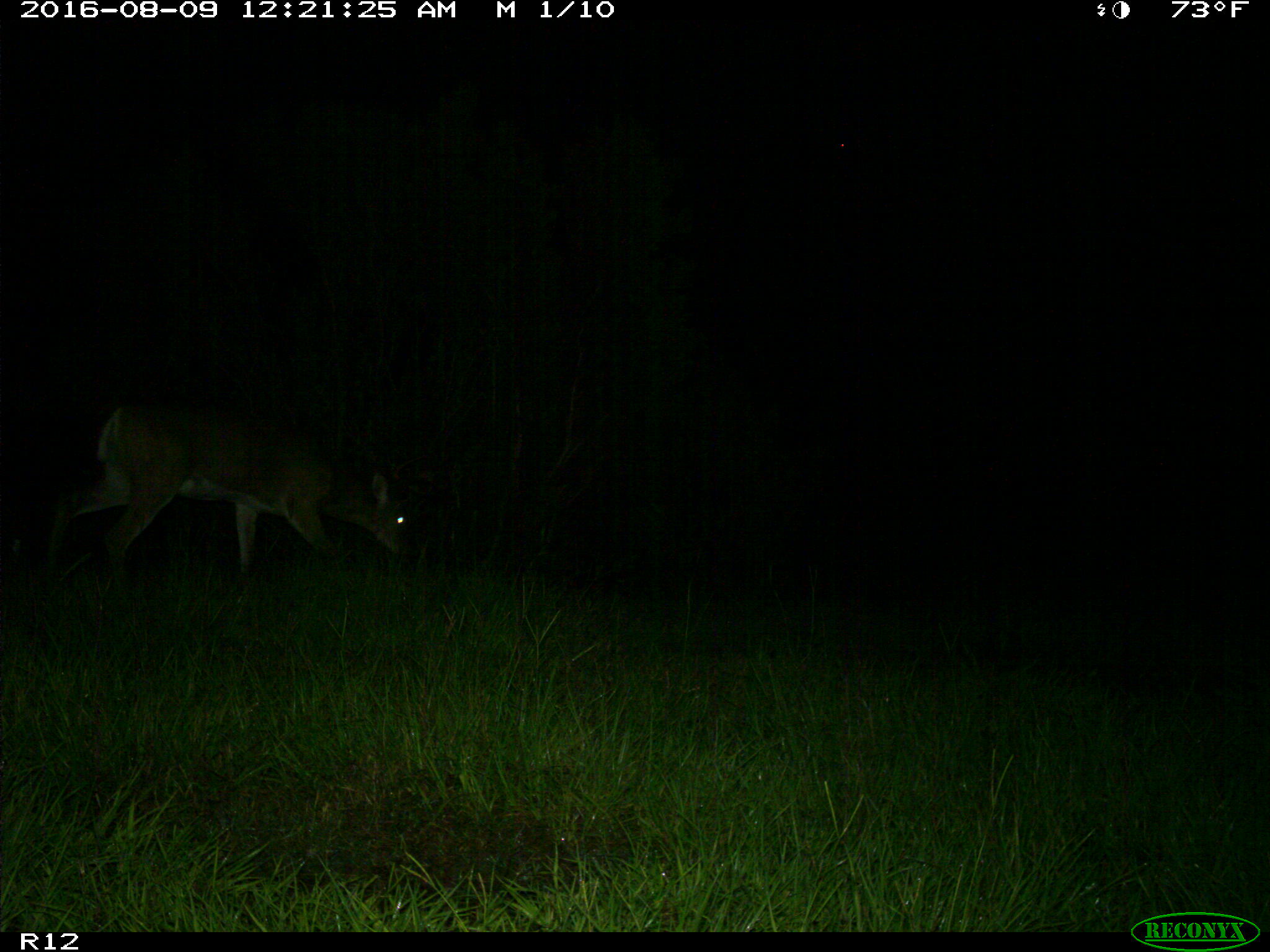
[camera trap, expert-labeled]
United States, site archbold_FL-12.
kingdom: Animalia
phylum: Chordata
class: Mammalia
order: Artiodactyla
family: Cervidae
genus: Odocoileus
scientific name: Odocoileus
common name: deer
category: unidentified deer